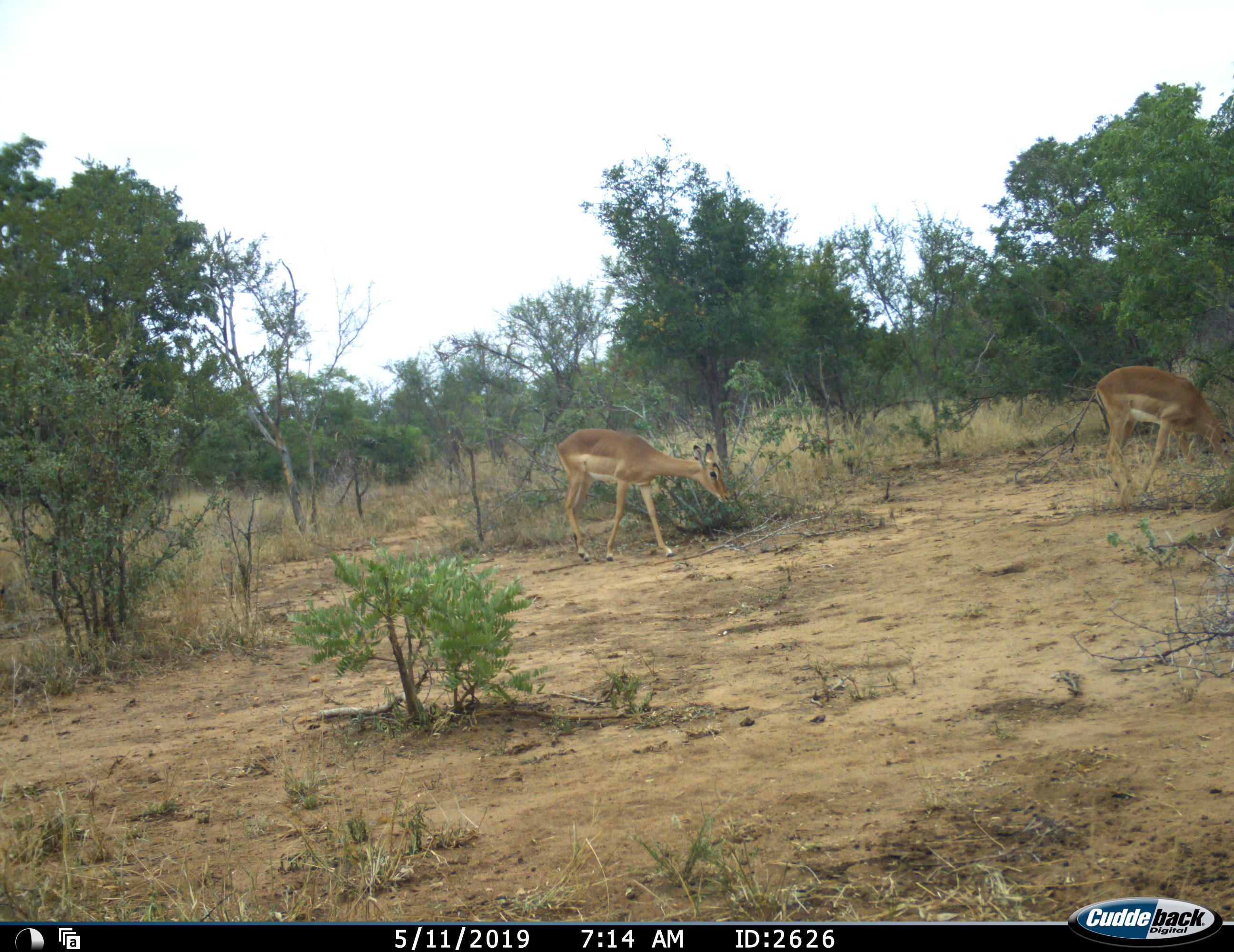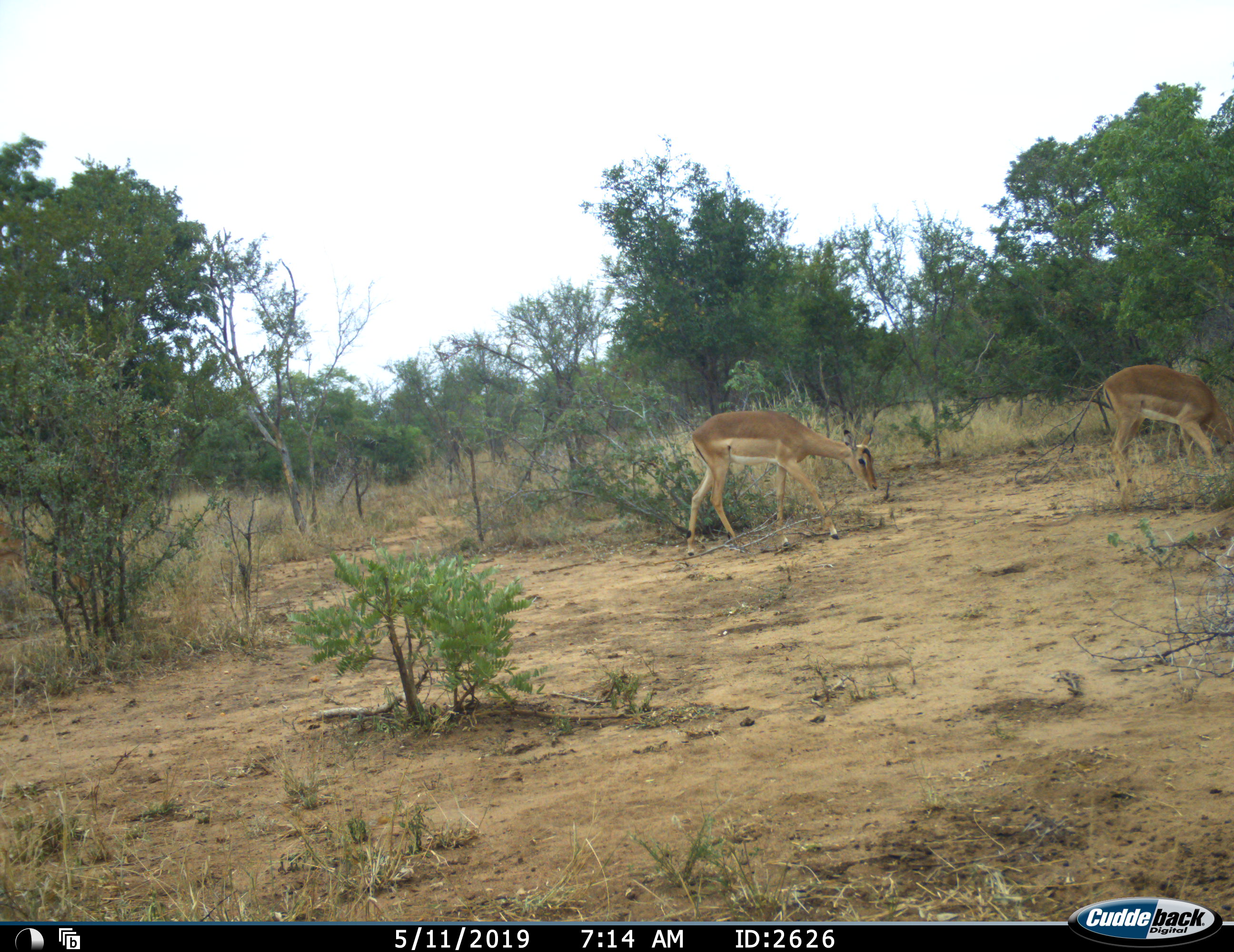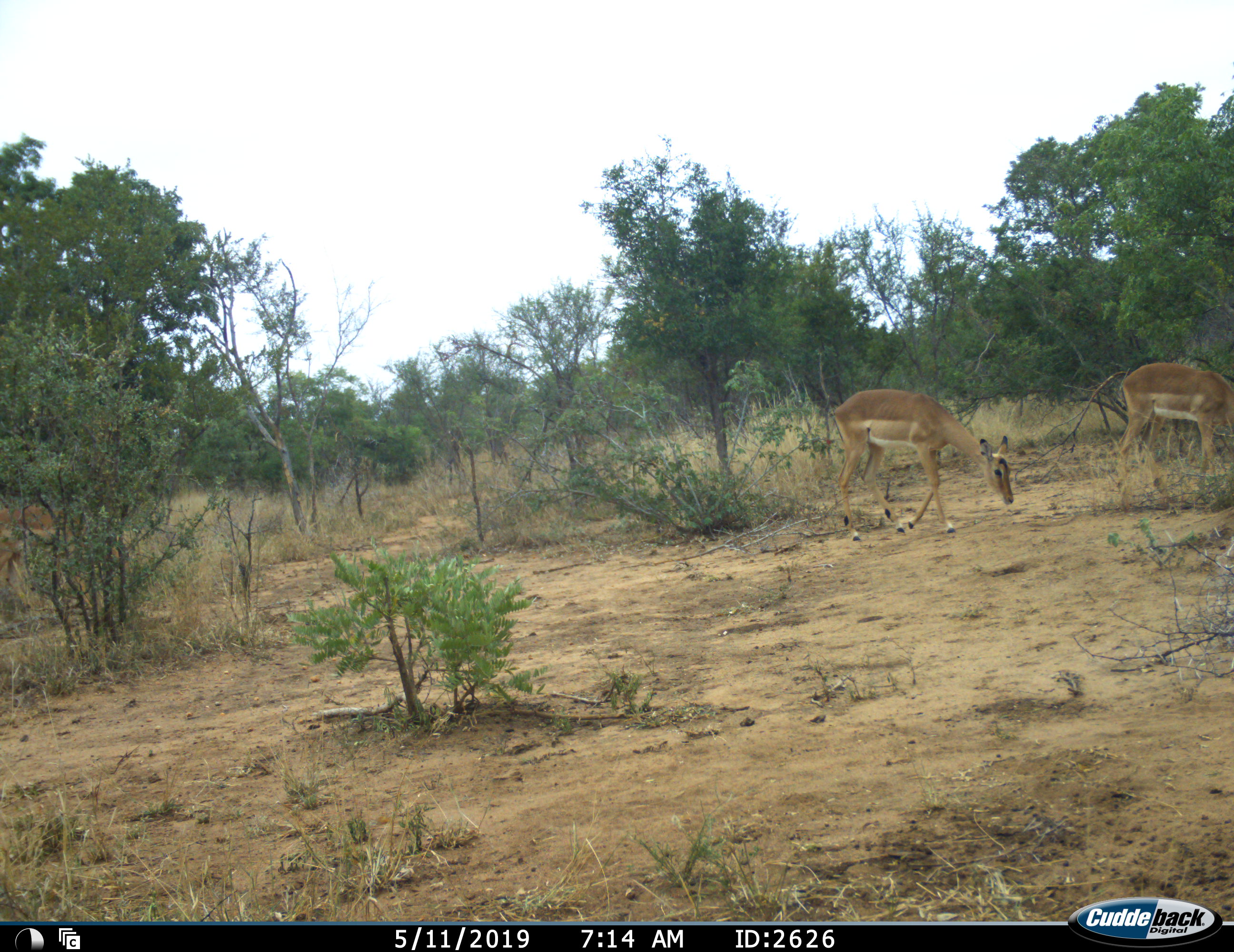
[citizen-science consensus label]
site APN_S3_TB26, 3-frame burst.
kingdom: Animalia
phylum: Chordata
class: Mammalia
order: Artiodactyla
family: Bovidae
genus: Aepyceros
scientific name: Aepyceros melampus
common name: impala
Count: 2.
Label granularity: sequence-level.